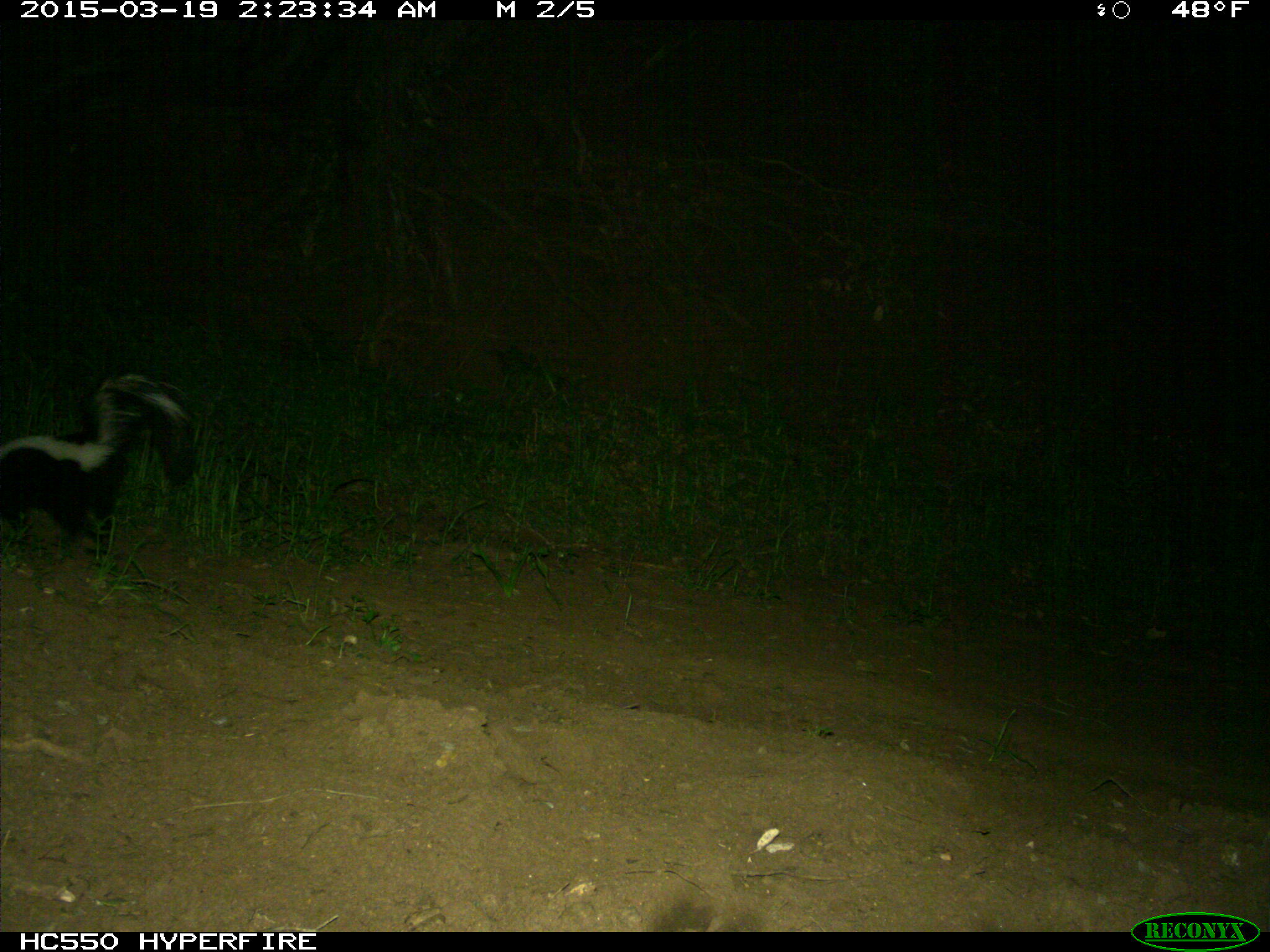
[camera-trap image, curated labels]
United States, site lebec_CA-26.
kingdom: Animalia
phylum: Chordata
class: Mammalia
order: Carnivora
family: Mephitidae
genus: Mephitis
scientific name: Mephitis mephitis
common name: striped skunk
Mephitis mephitis (striped skunk).